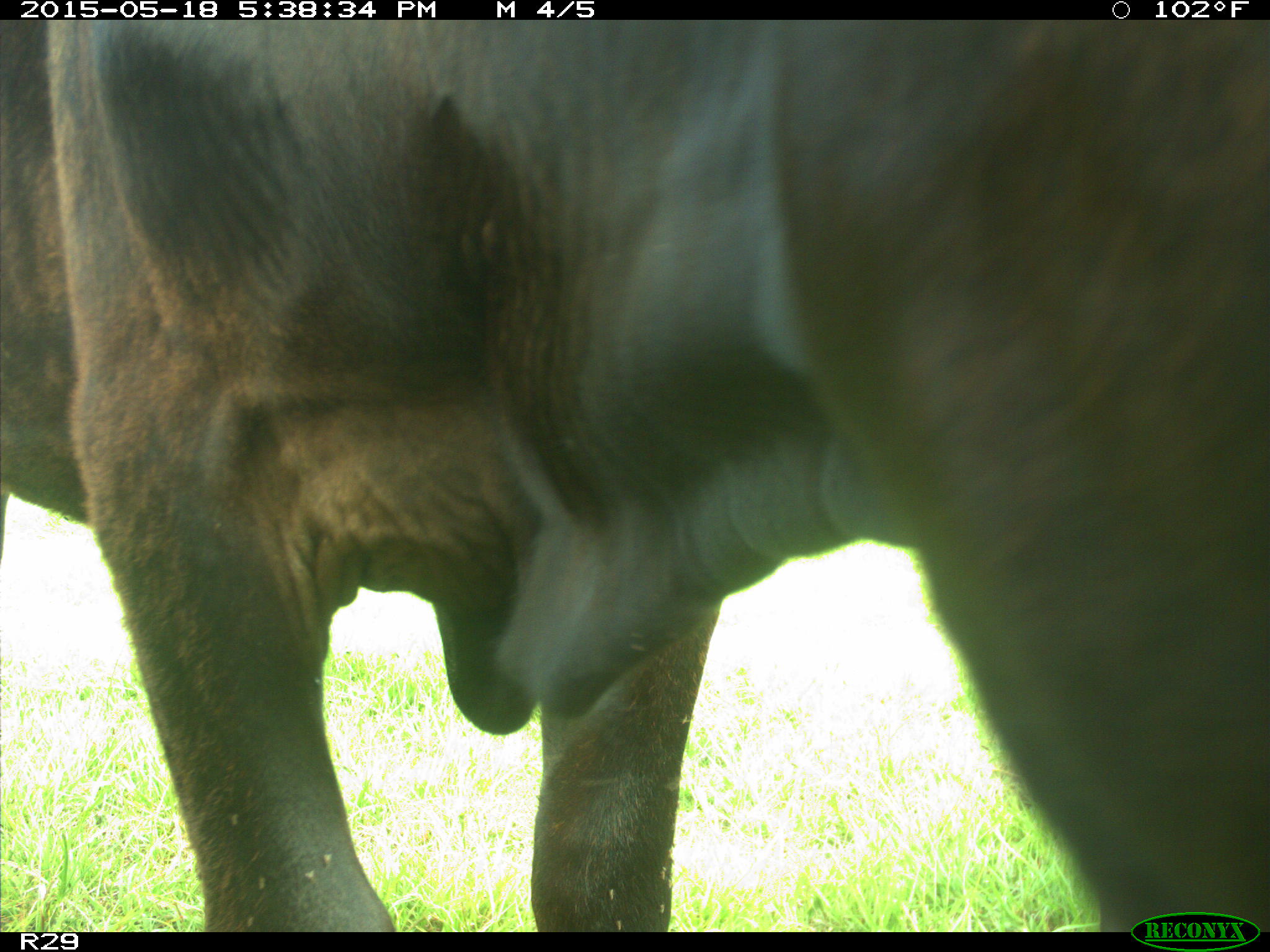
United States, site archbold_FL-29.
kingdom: Animalia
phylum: Chordata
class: Mammalia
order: Artiodactyla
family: Bovidae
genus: Bos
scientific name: Bos taurus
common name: domestic cow